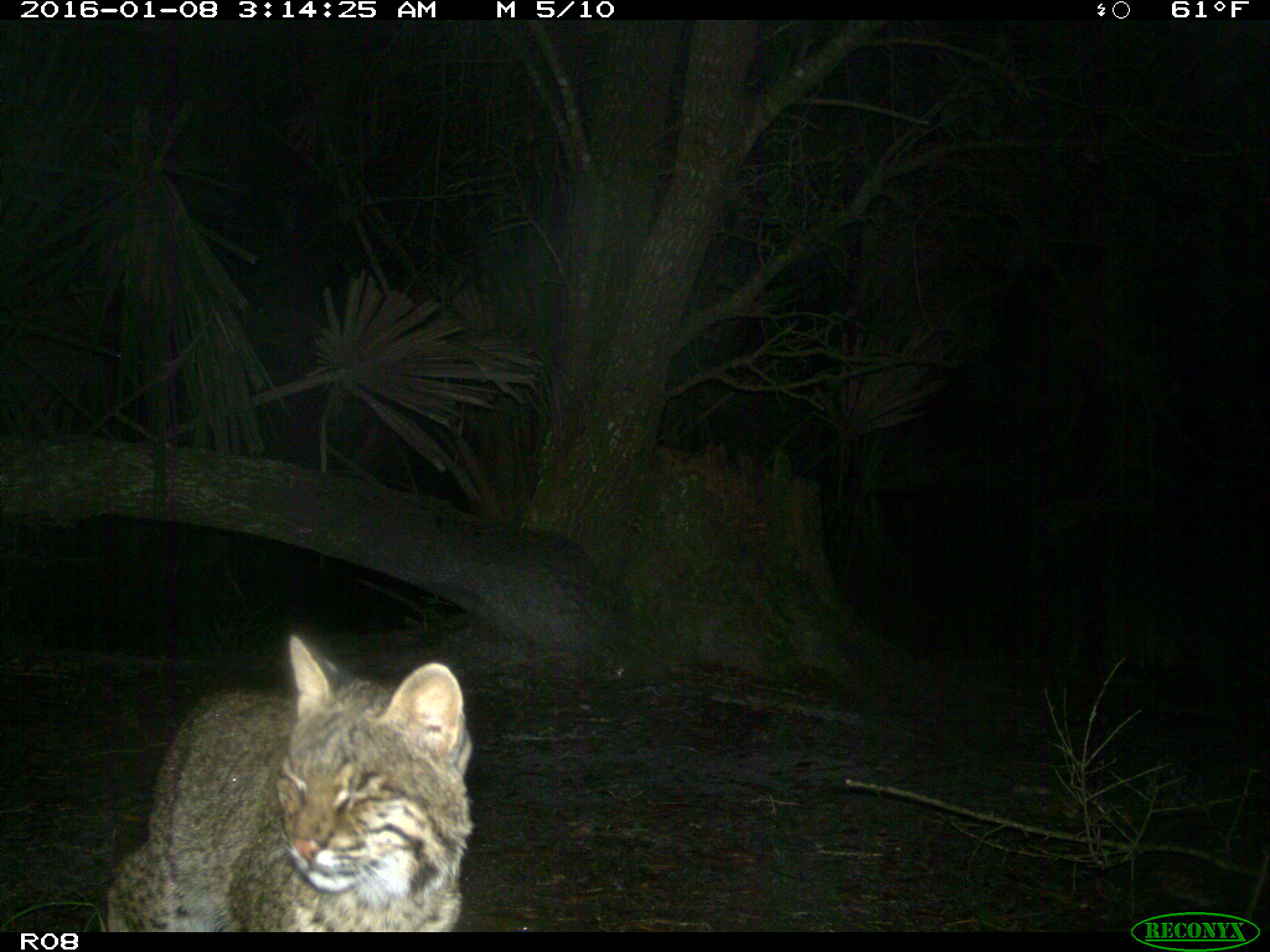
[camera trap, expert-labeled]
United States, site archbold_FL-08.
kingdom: Animalia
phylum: Chordata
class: Mammalia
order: Carnivora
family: Felidae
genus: Lynx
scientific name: Lynx rufus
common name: bobcat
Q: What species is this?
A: Lynx rufus (bobcat).